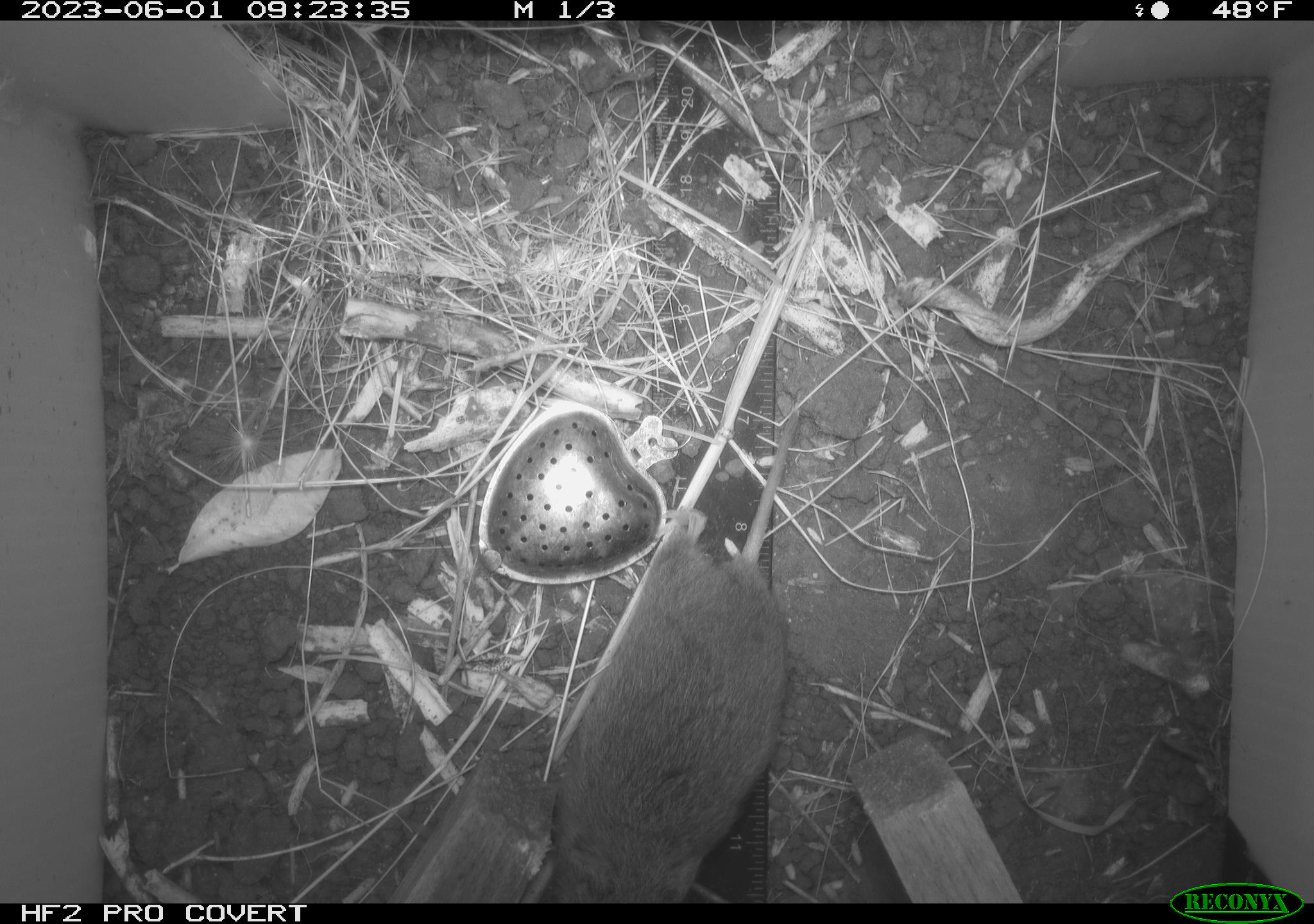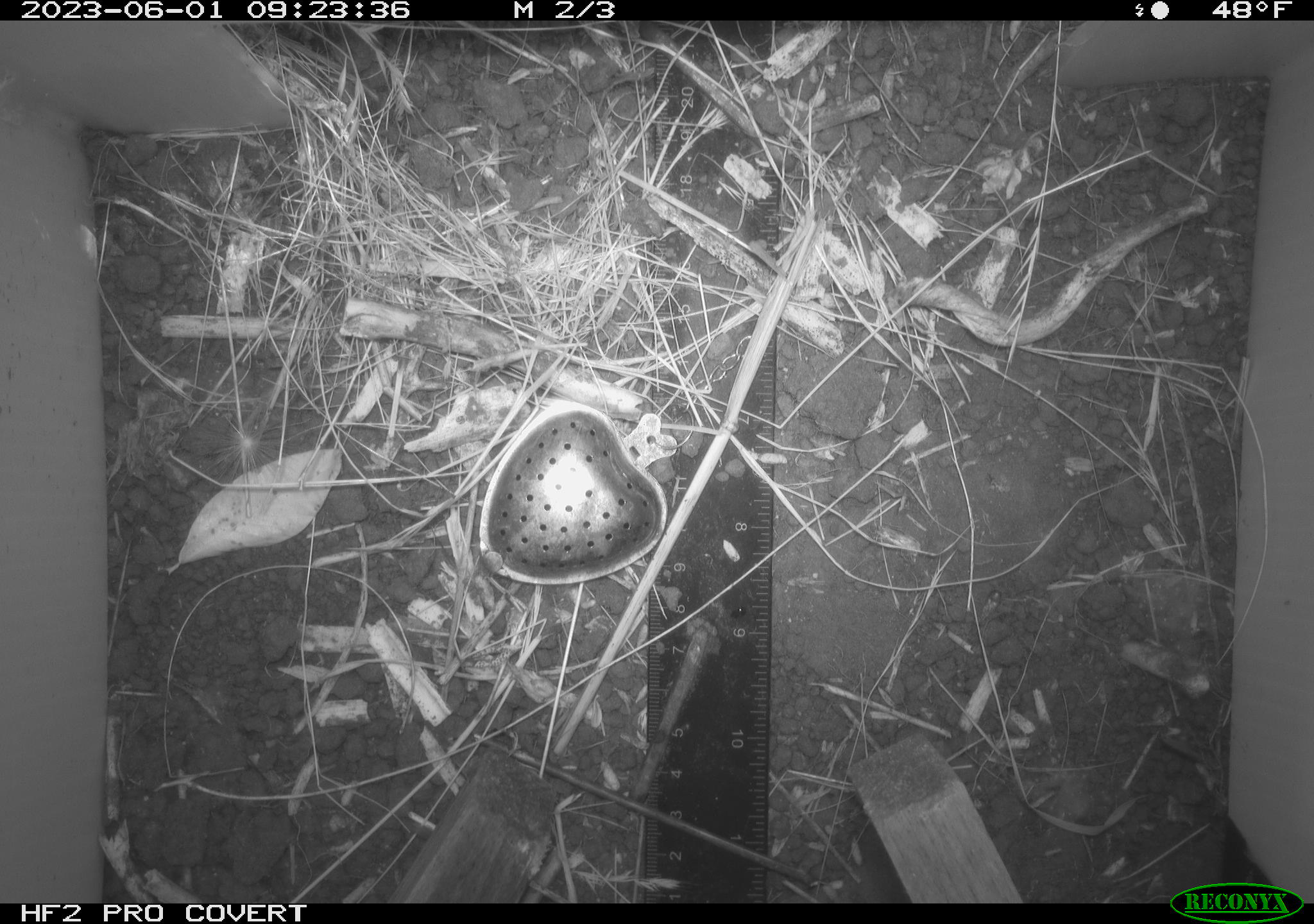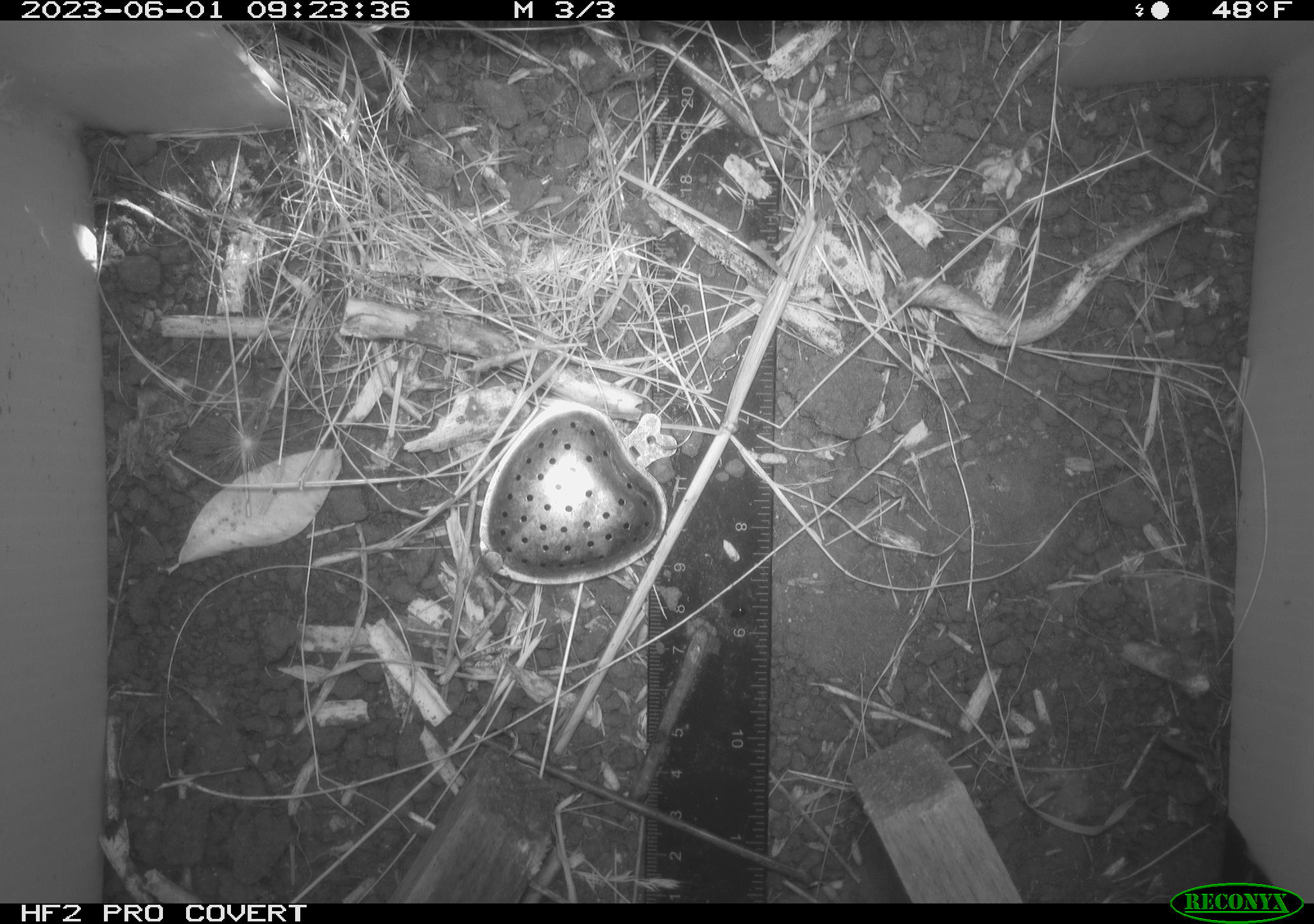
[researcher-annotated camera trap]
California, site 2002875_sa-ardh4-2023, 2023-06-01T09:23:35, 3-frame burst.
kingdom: Animalia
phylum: Chordata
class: Mammalia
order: Rodentia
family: Cricetidae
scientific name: Arvicolinae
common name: voles, lemmings, and muskrats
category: arvicolinae subfamily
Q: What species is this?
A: Arvicolinae subfamily (voles, lemmings, and muskrats) (Arvicolinae).